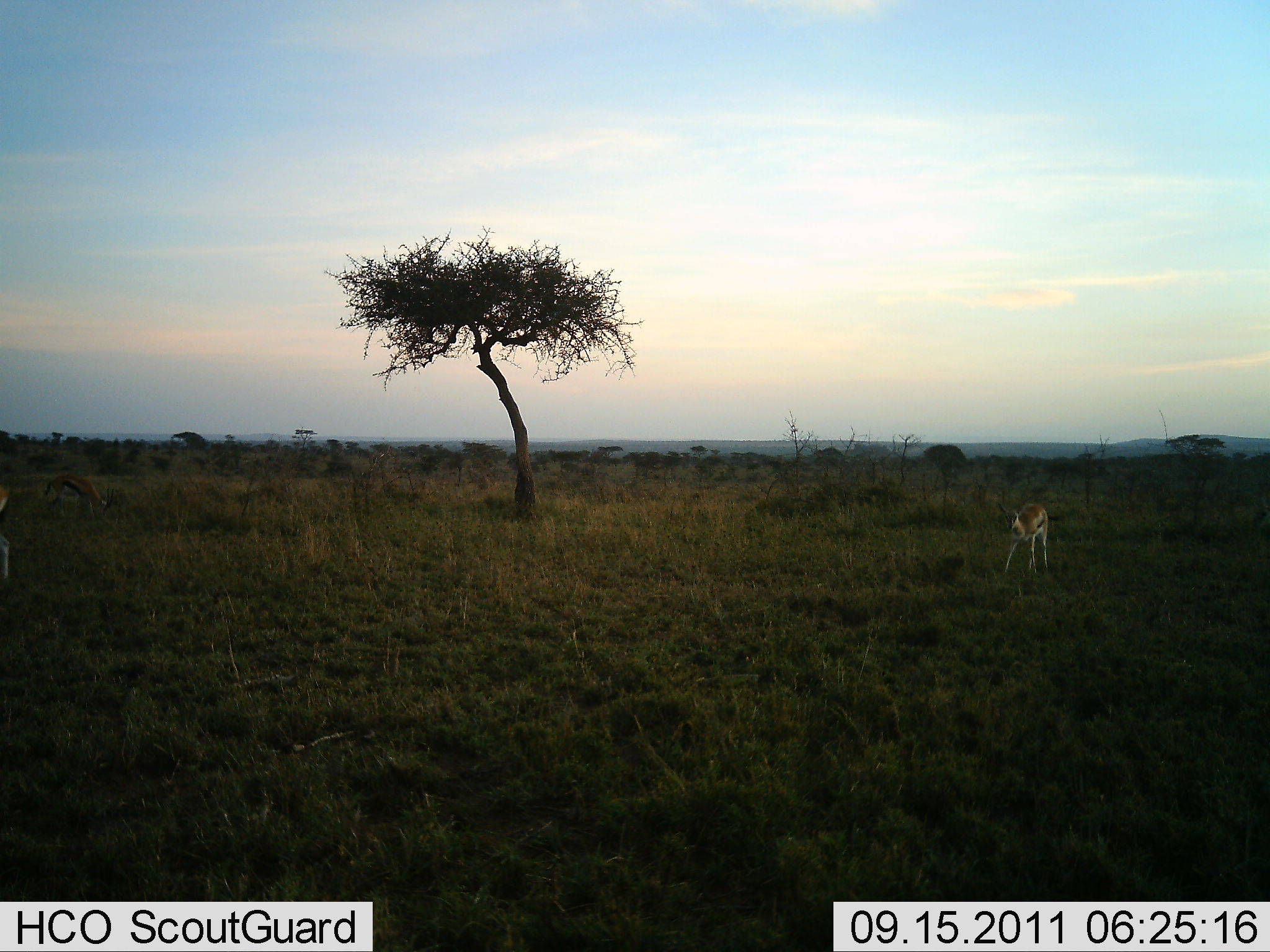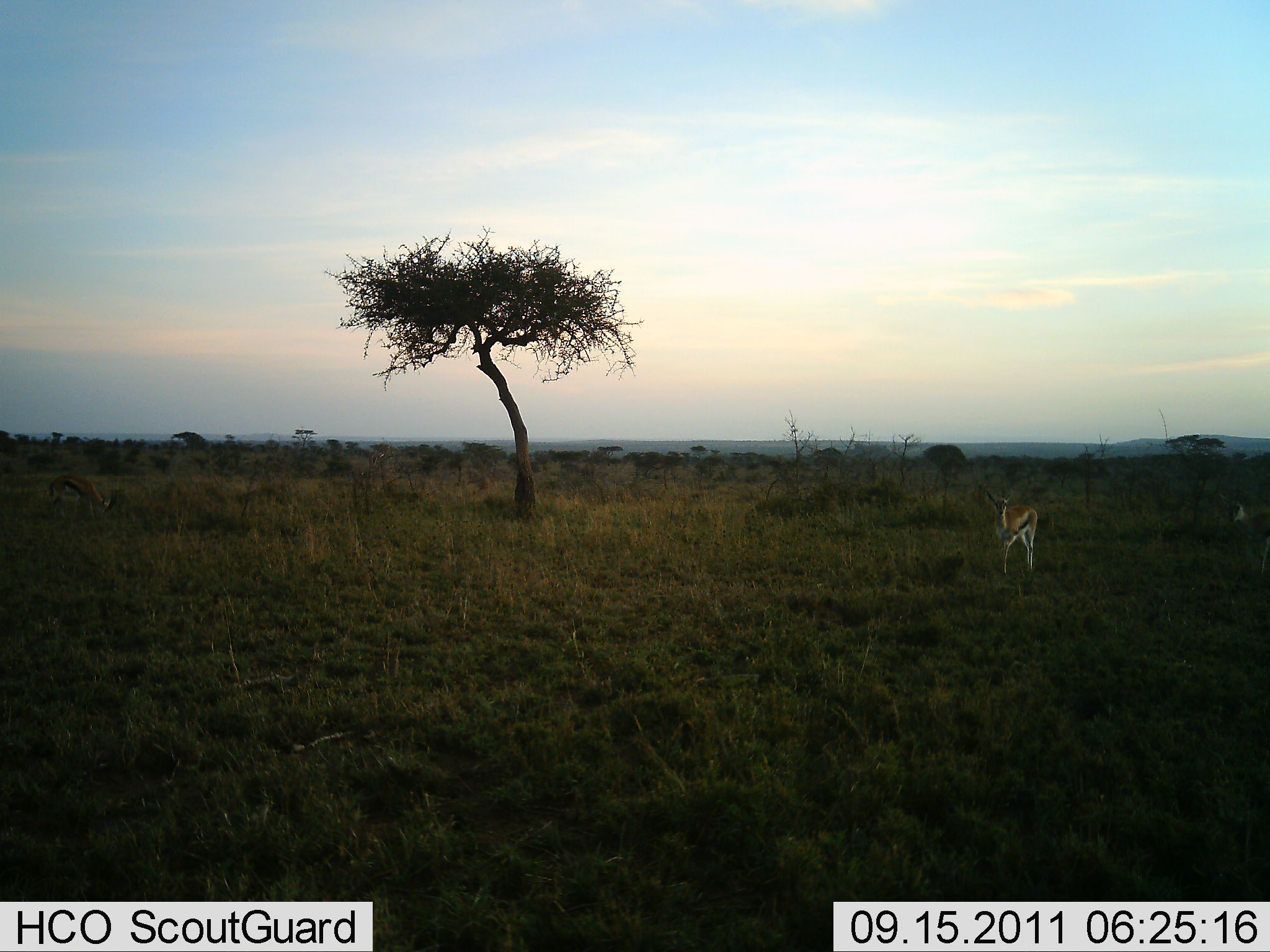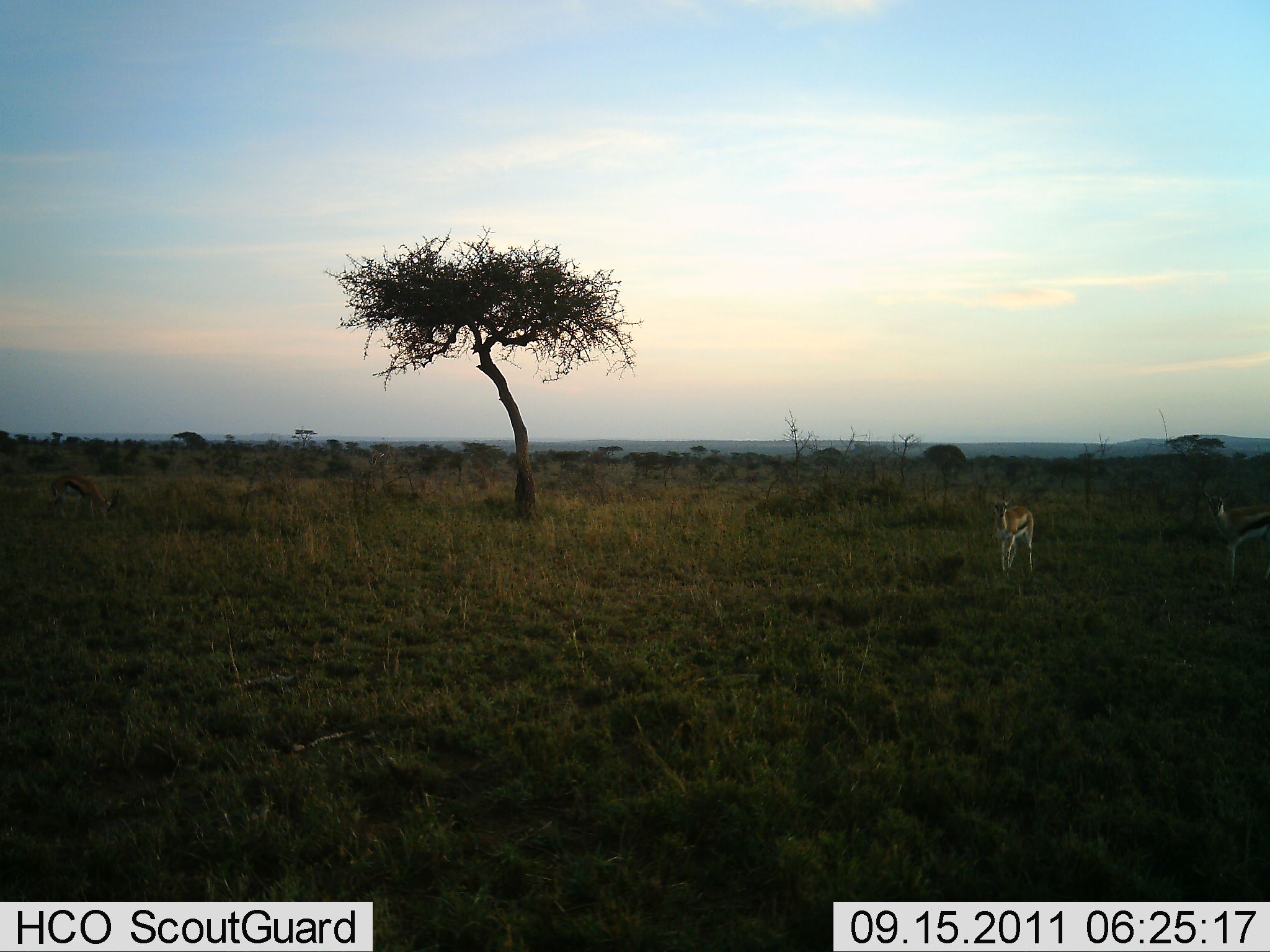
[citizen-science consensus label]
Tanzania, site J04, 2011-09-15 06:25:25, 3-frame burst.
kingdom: Animalia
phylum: Chordata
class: Mammalia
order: Artiodactyla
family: Bovidae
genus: Eudorcas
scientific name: Eudorcas thomsonii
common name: thomson's gazelle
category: gazellethomsons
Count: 2.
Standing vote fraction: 50%.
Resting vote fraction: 0%.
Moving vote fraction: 80%.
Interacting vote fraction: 0%.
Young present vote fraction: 0%.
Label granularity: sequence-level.